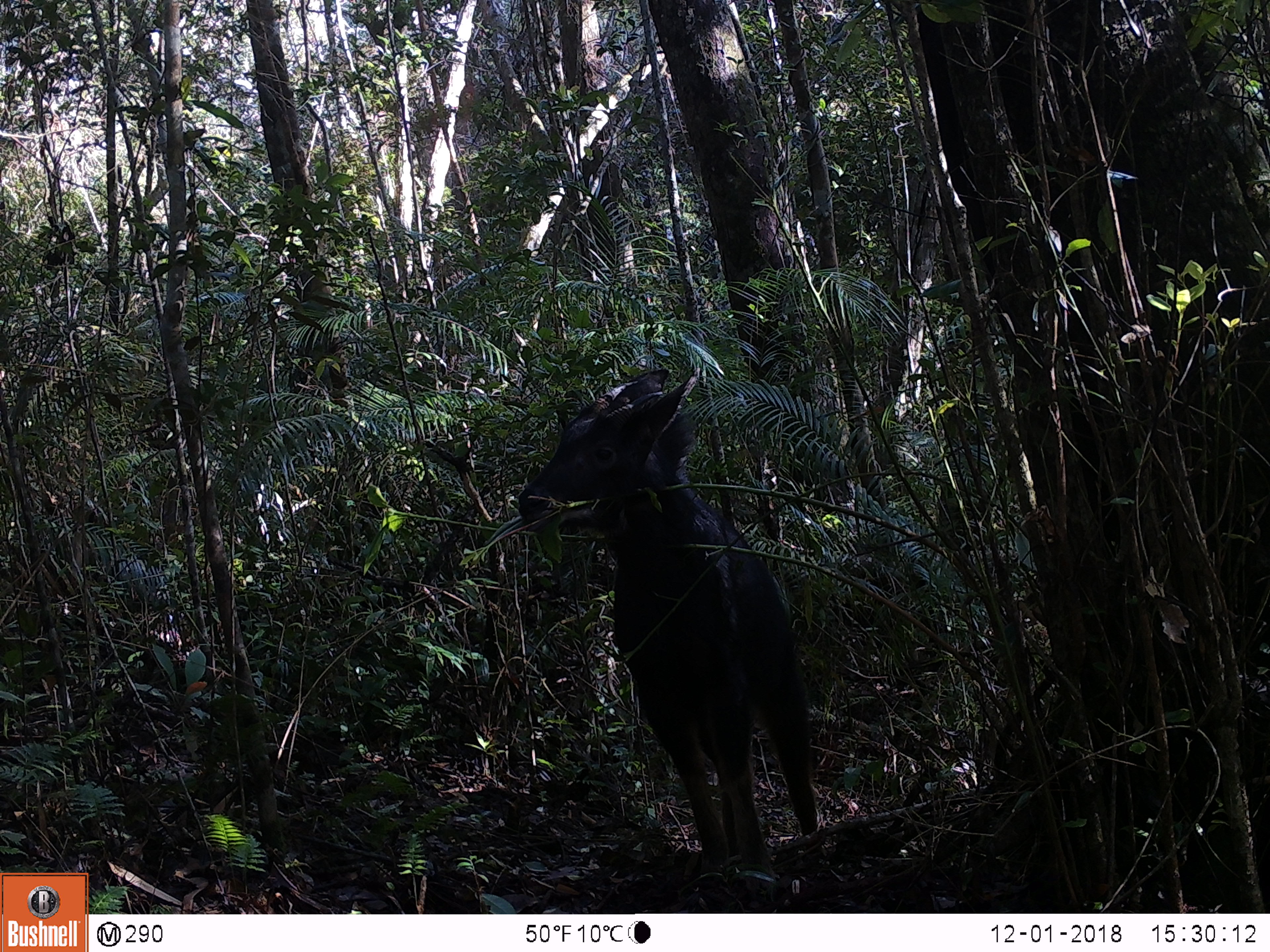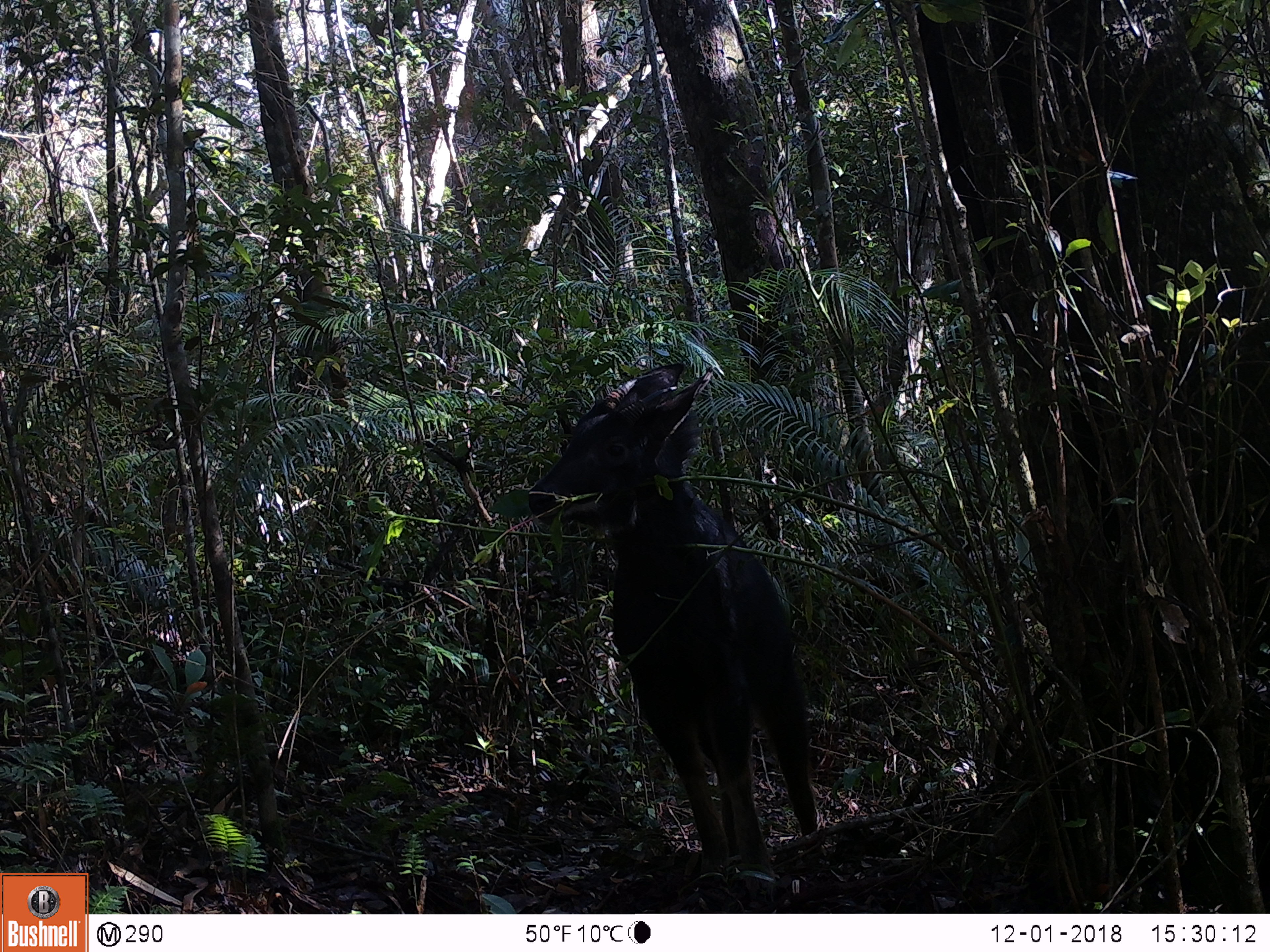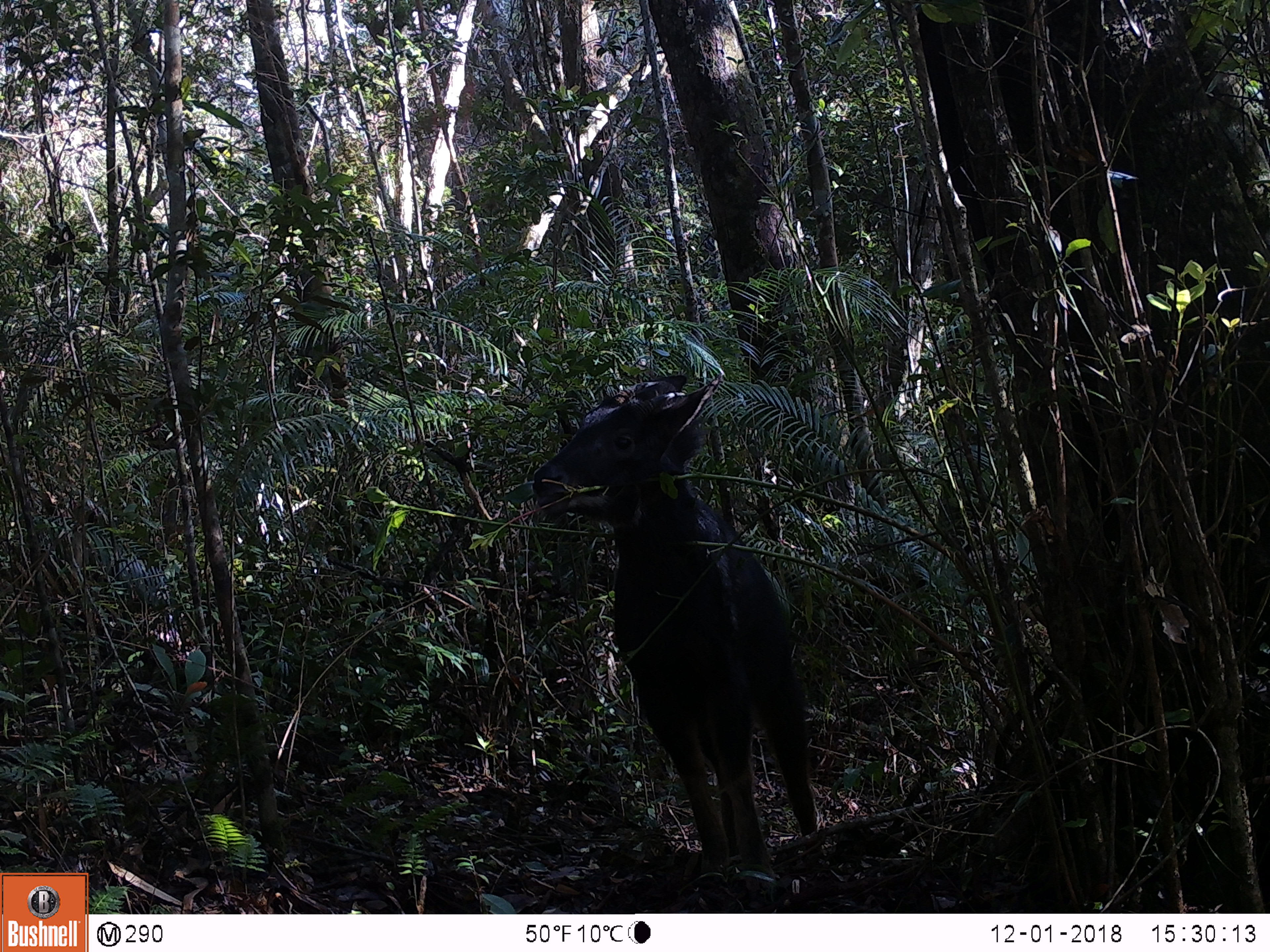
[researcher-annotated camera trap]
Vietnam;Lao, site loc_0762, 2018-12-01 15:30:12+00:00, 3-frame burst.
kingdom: Animalia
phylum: Chordata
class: Mammalia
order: Artiodactyla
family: Bovidae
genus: Capricornis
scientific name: Capricornis sumatraensis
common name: chinese serow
Chinese serow (Capricornis sumatraensis). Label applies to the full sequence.